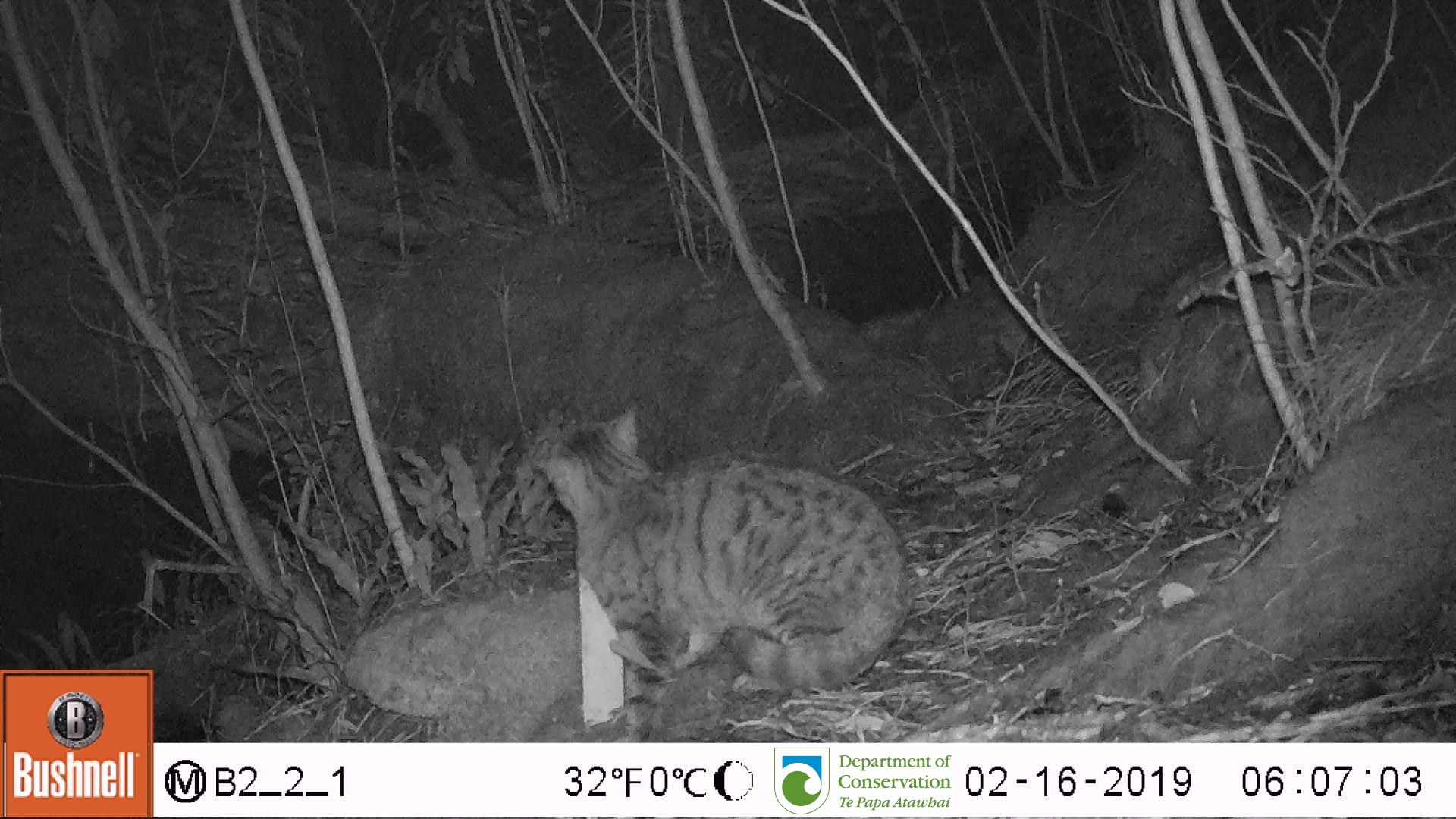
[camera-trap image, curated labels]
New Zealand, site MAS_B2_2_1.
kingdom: Animalia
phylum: Chordata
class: Mammalia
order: Carnivora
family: Felidae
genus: Felis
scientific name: Felis catus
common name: domestic cat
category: cat